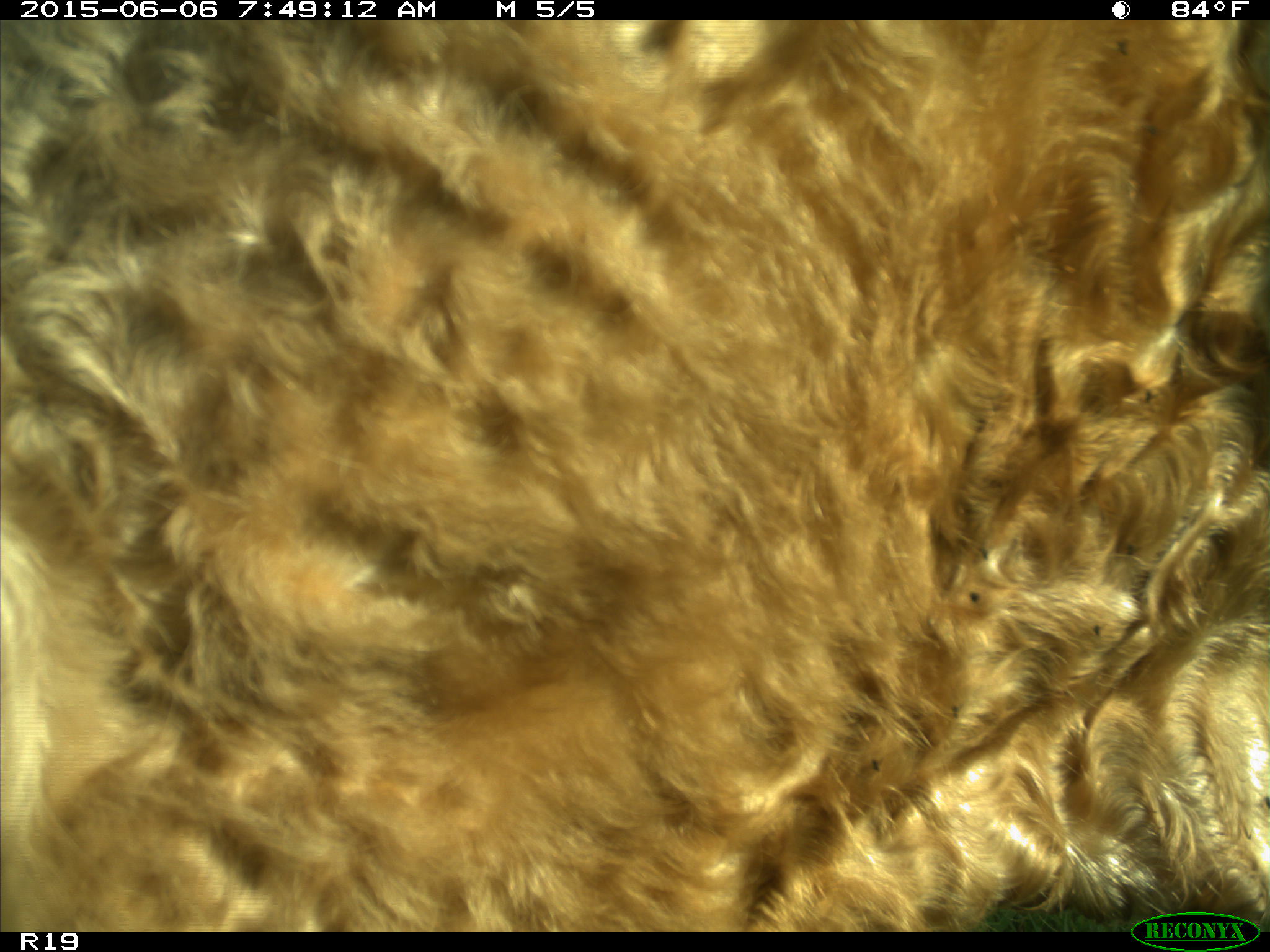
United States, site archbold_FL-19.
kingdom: Animalia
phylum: Chordata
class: Mammalia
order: Artiodactyla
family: Bovidae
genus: Bos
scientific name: Bos taurus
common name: domestic cow